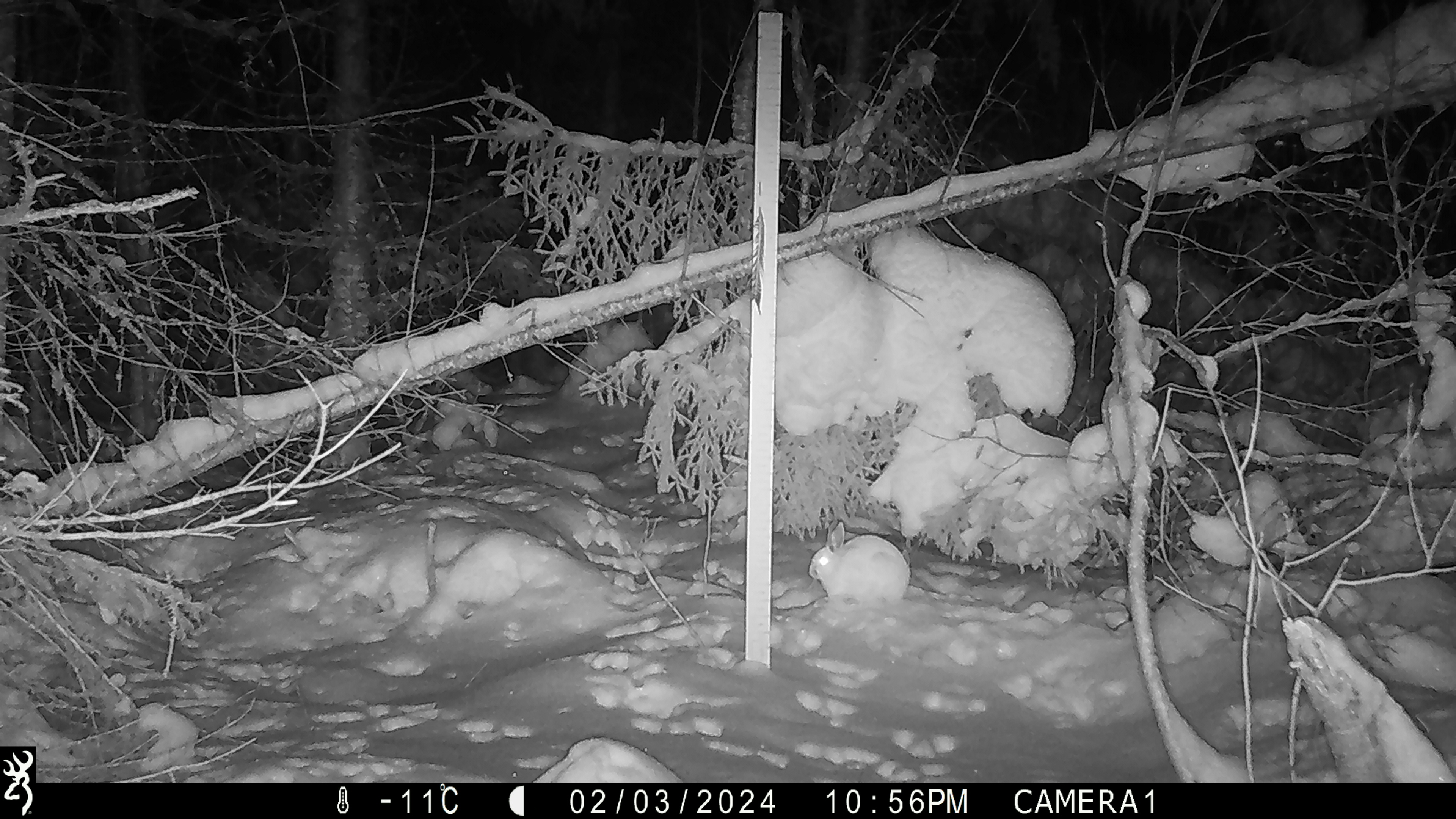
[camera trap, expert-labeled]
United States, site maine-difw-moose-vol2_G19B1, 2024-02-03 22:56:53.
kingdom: Animalia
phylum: Chordata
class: Mammalia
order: Lagomorpha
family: Leporidae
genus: Lepus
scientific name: Lepus americanus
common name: snowshoe hare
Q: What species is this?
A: Snowshoe hare (Lepus americanus).